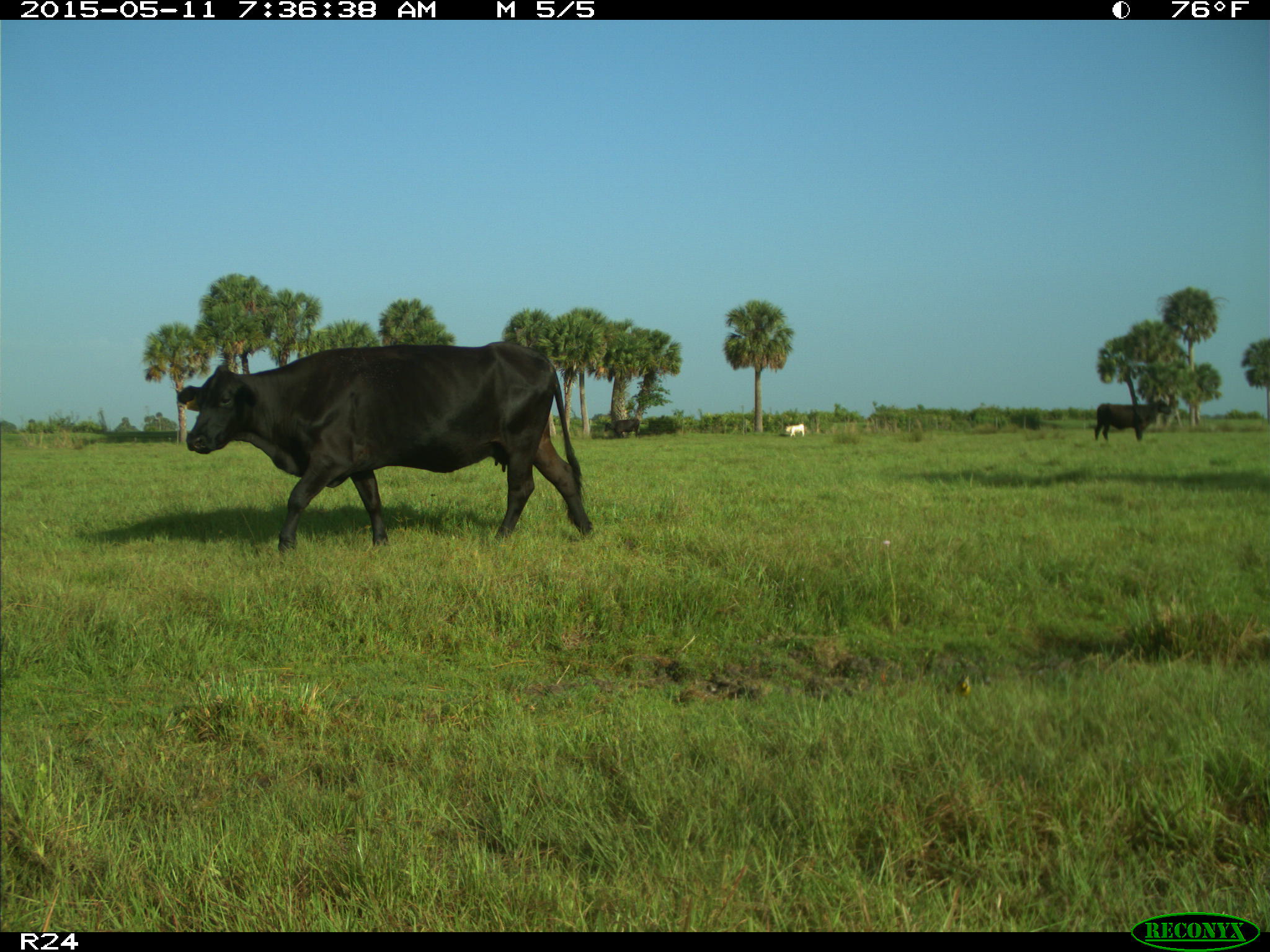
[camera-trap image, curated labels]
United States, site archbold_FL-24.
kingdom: Animalia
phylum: Chordata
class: Mammalia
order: Artiodactyla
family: Bovidae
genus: Bos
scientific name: Bos taurus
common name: domestic cow